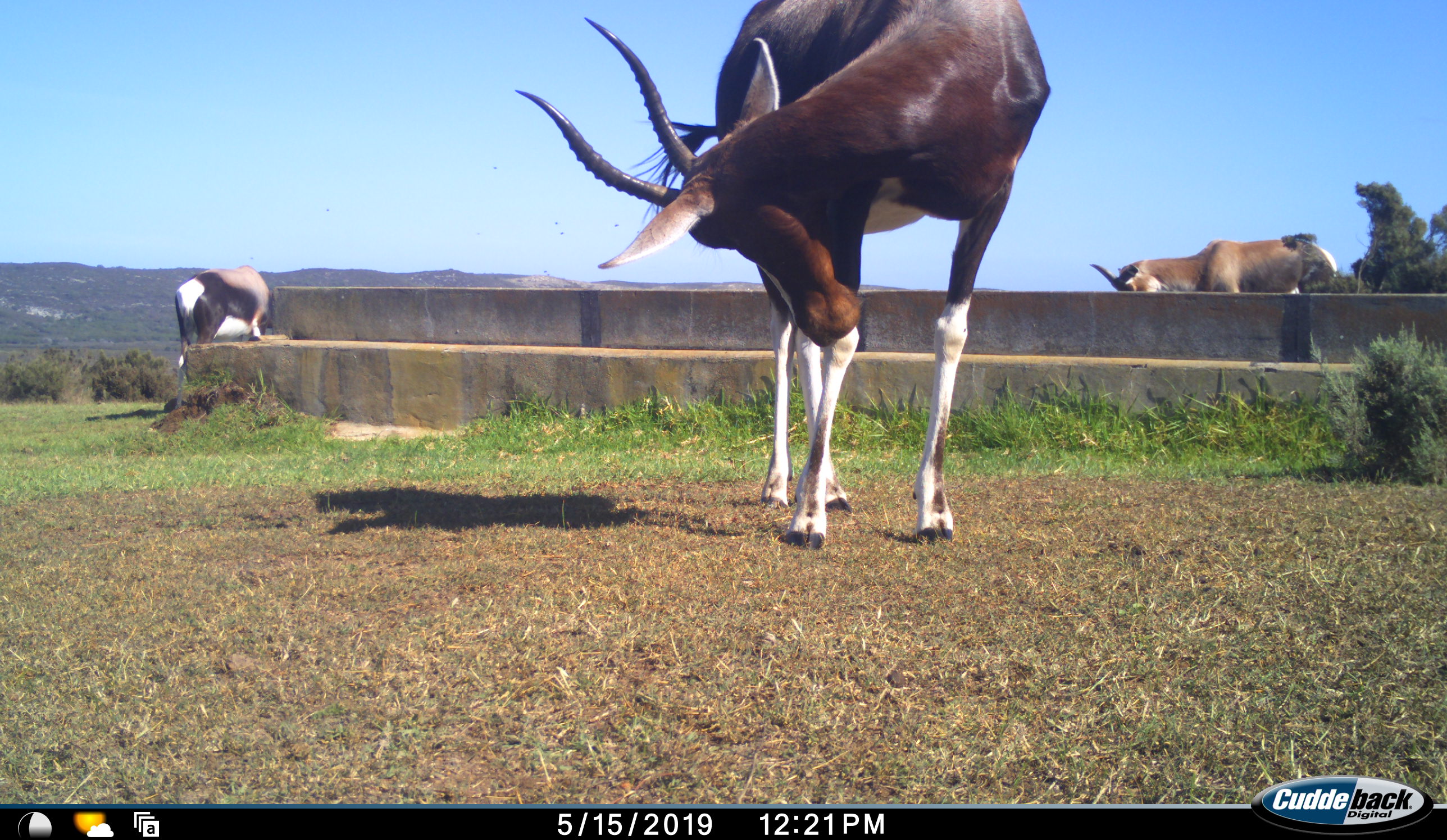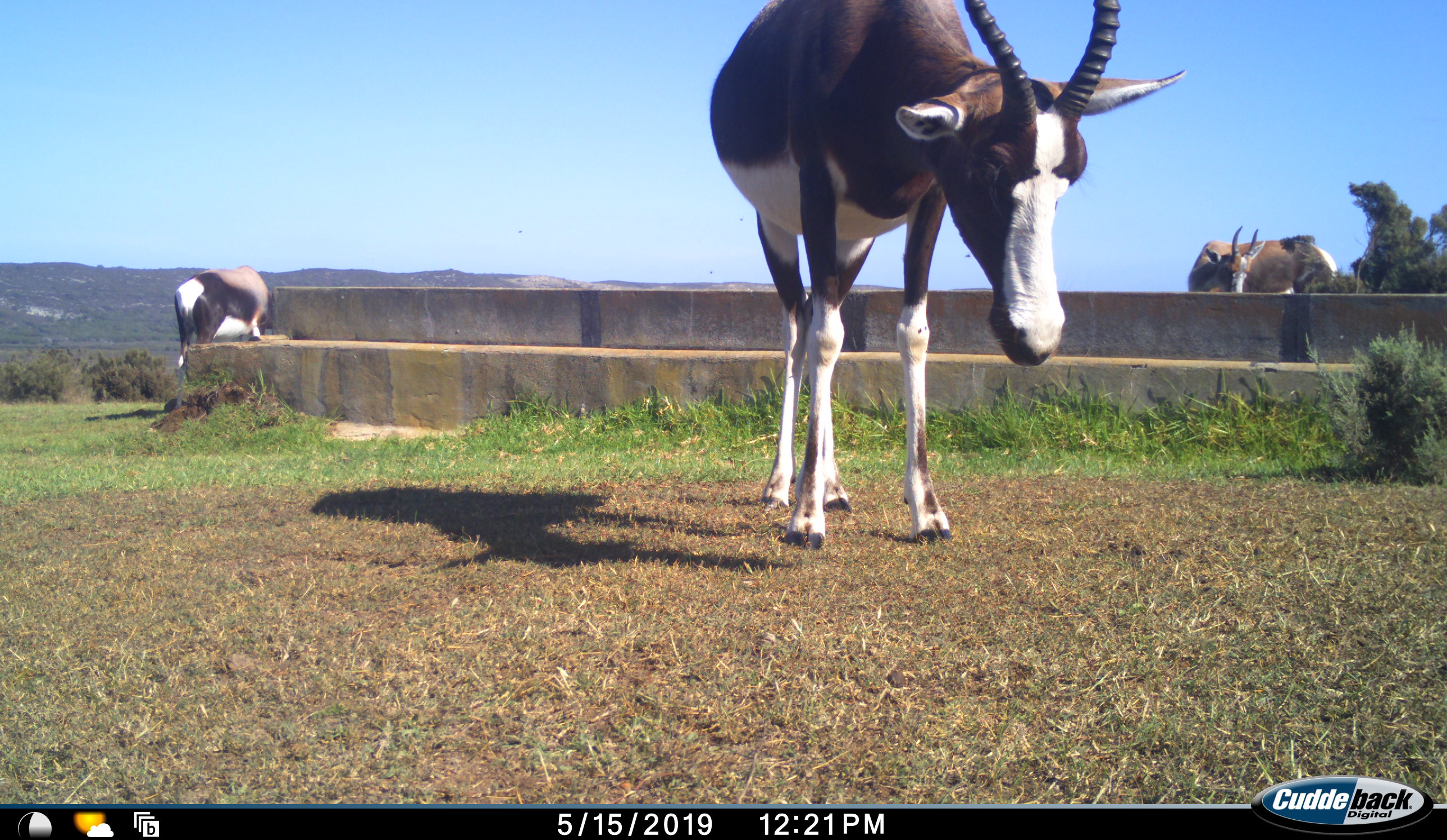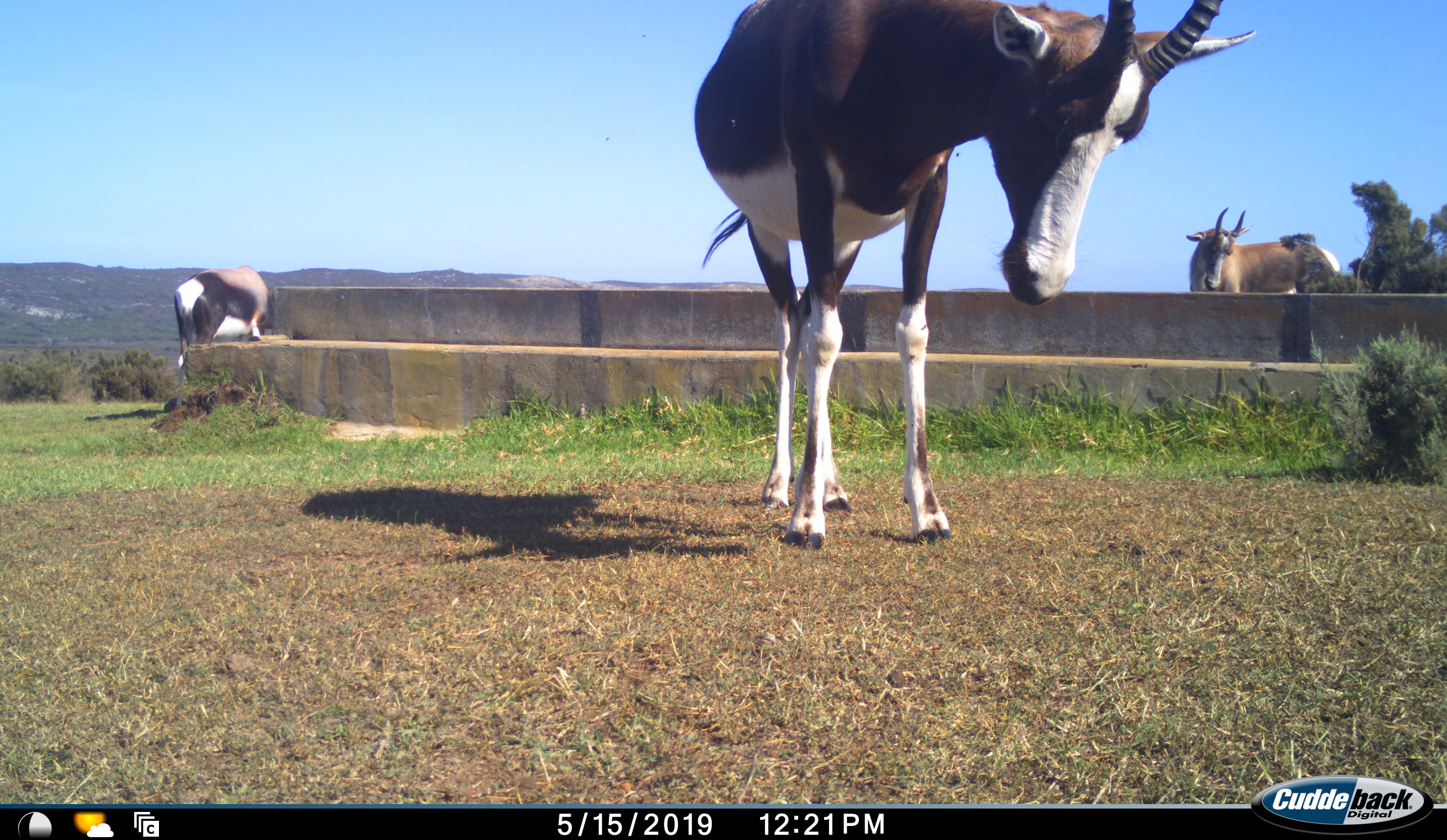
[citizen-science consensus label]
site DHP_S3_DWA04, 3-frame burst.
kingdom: Animalia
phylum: Chordata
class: Mammalia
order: Artiodactyla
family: Bovidae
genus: Damaliscus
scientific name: Damaliscus pygargus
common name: bontebok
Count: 3.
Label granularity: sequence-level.